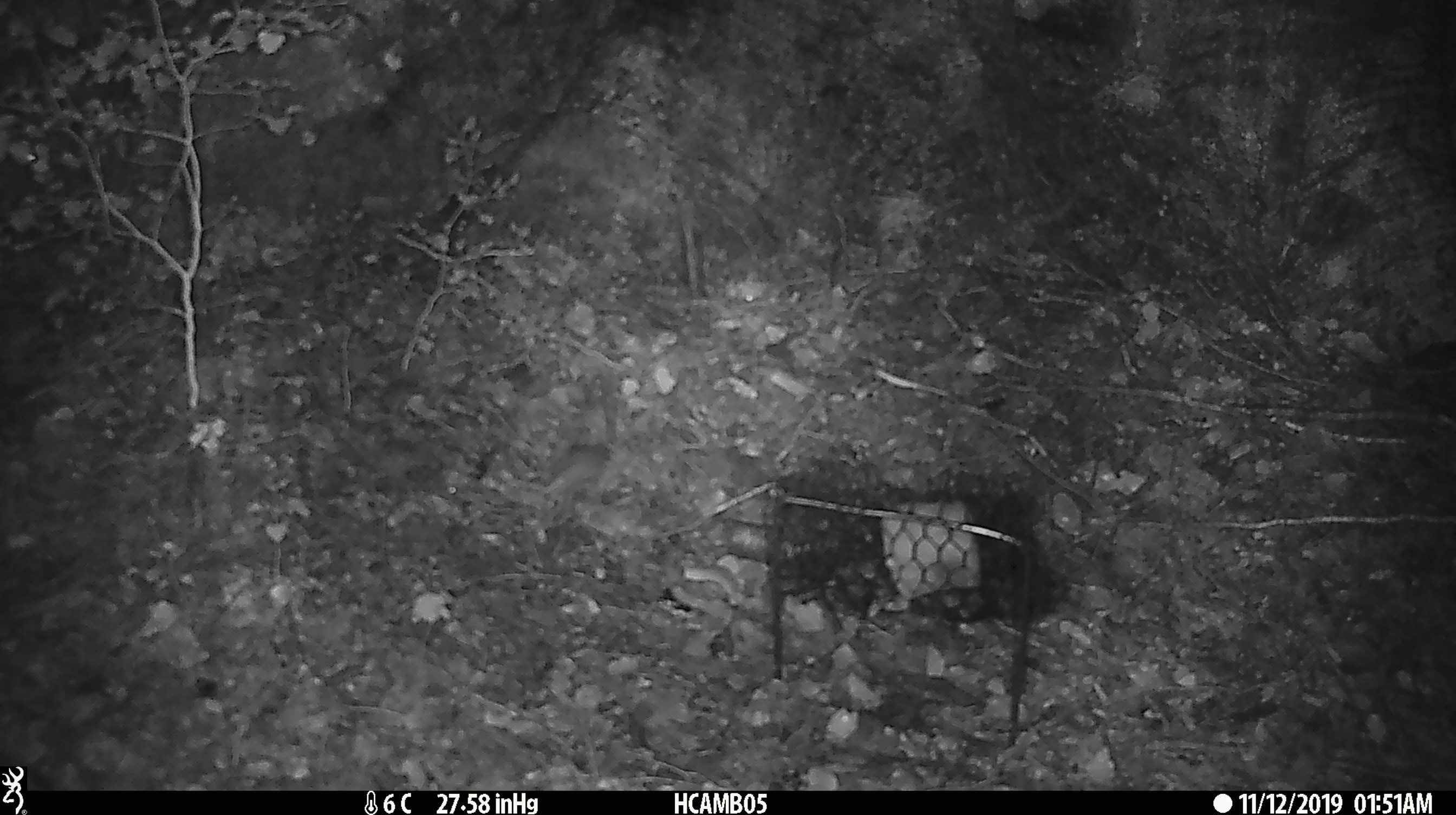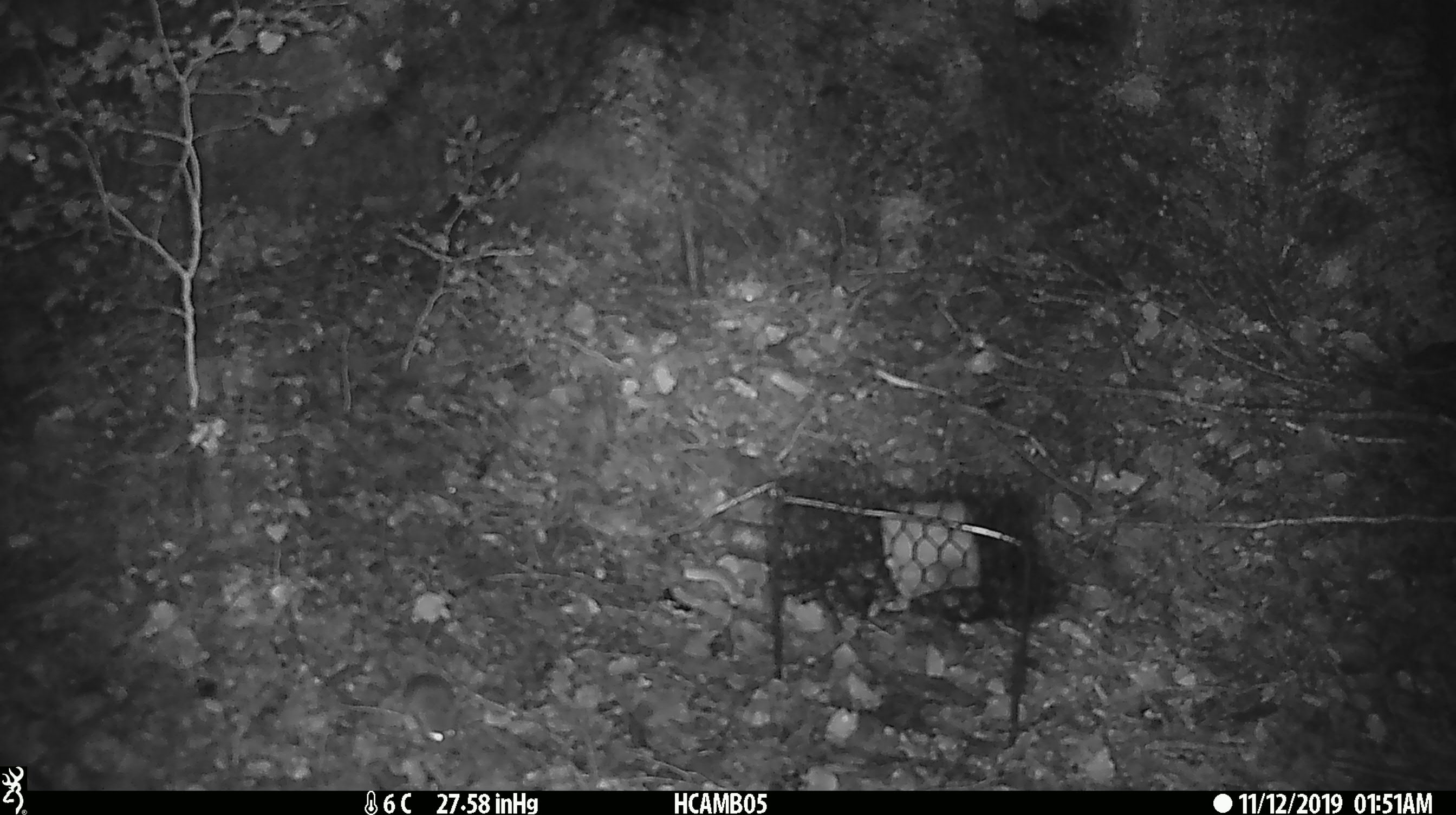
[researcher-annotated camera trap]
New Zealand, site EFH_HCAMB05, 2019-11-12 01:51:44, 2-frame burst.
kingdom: Animalia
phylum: Chordata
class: Mammalia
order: Rodentia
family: Muridae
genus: Mus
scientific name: Mus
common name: mouse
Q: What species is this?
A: Mouse (Mus).